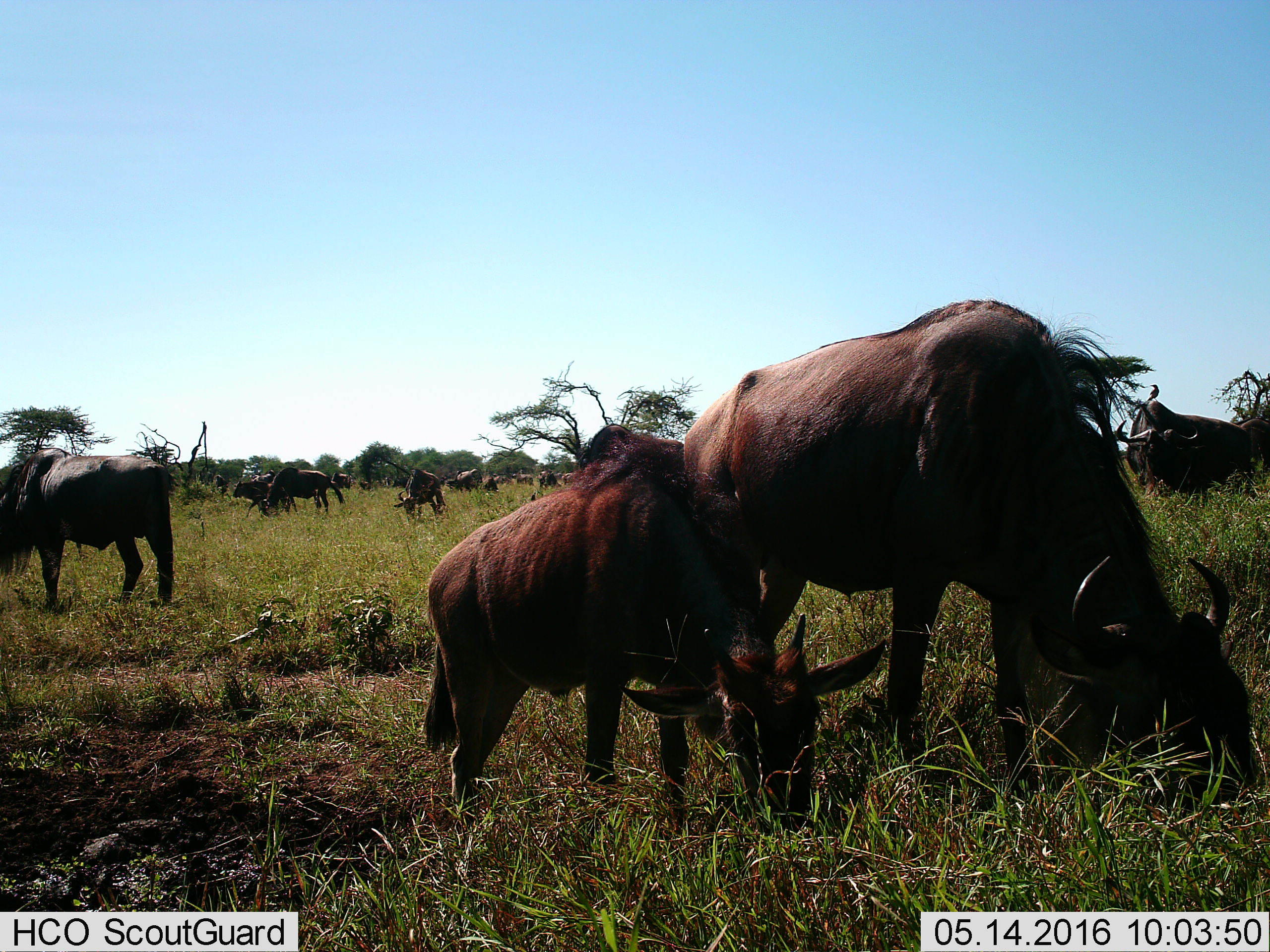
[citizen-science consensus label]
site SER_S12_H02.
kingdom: Animalia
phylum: Chordata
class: Mammalia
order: Artiodactyla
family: Bovidae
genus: Connochaetes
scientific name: Connochaetes taurinus taurinus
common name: blue wildebeest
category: wildebeestblue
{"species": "wildebeestblue (blue wildebeest) (Connochaetes taurinus taurinus)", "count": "11-50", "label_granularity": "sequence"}